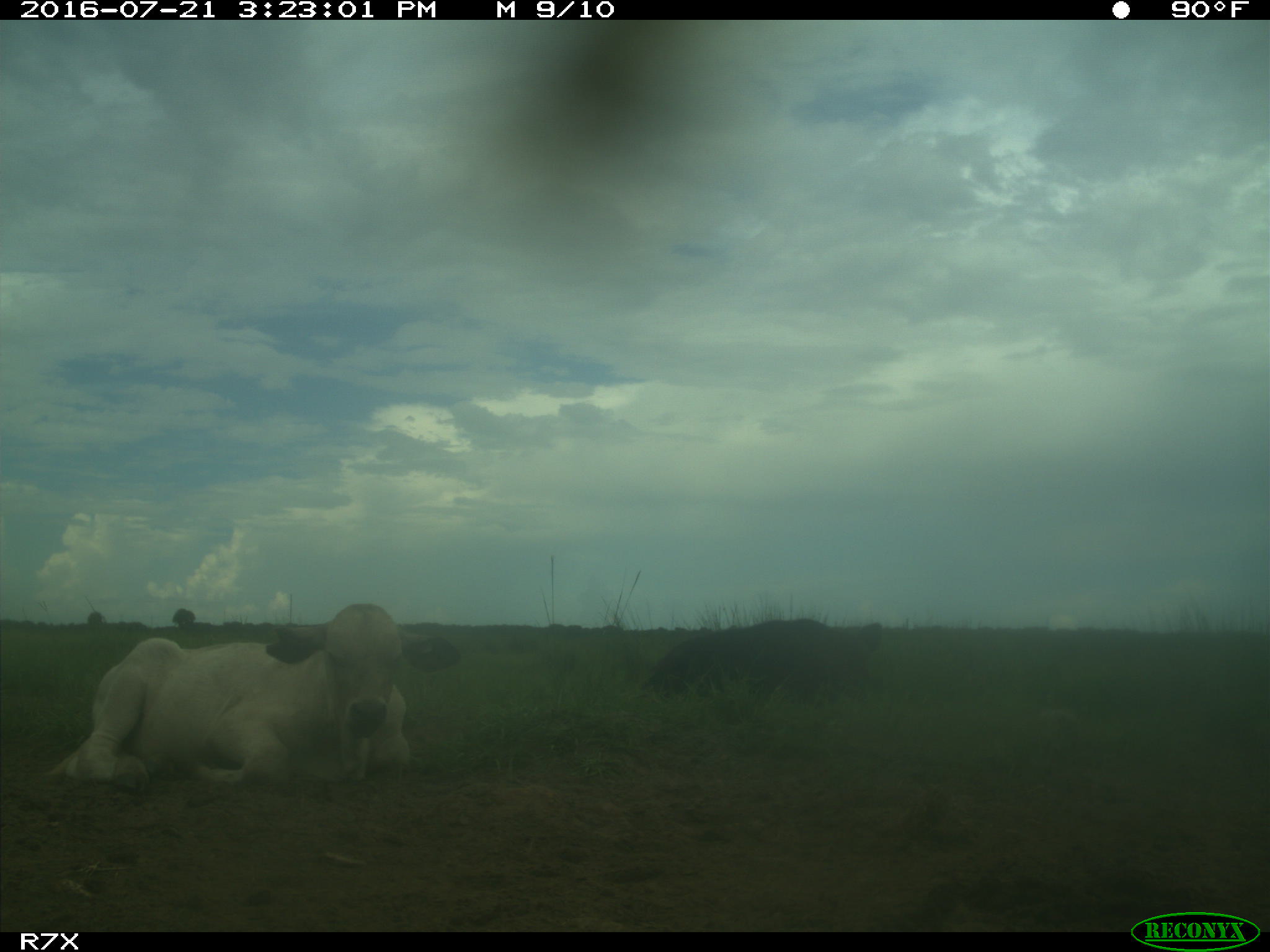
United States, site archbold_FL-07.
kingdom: Animalia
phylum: Chordata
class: Mammalia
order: Artiodactyla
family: Bovidae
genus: Bos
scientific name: Bos taurus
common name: domestic cow